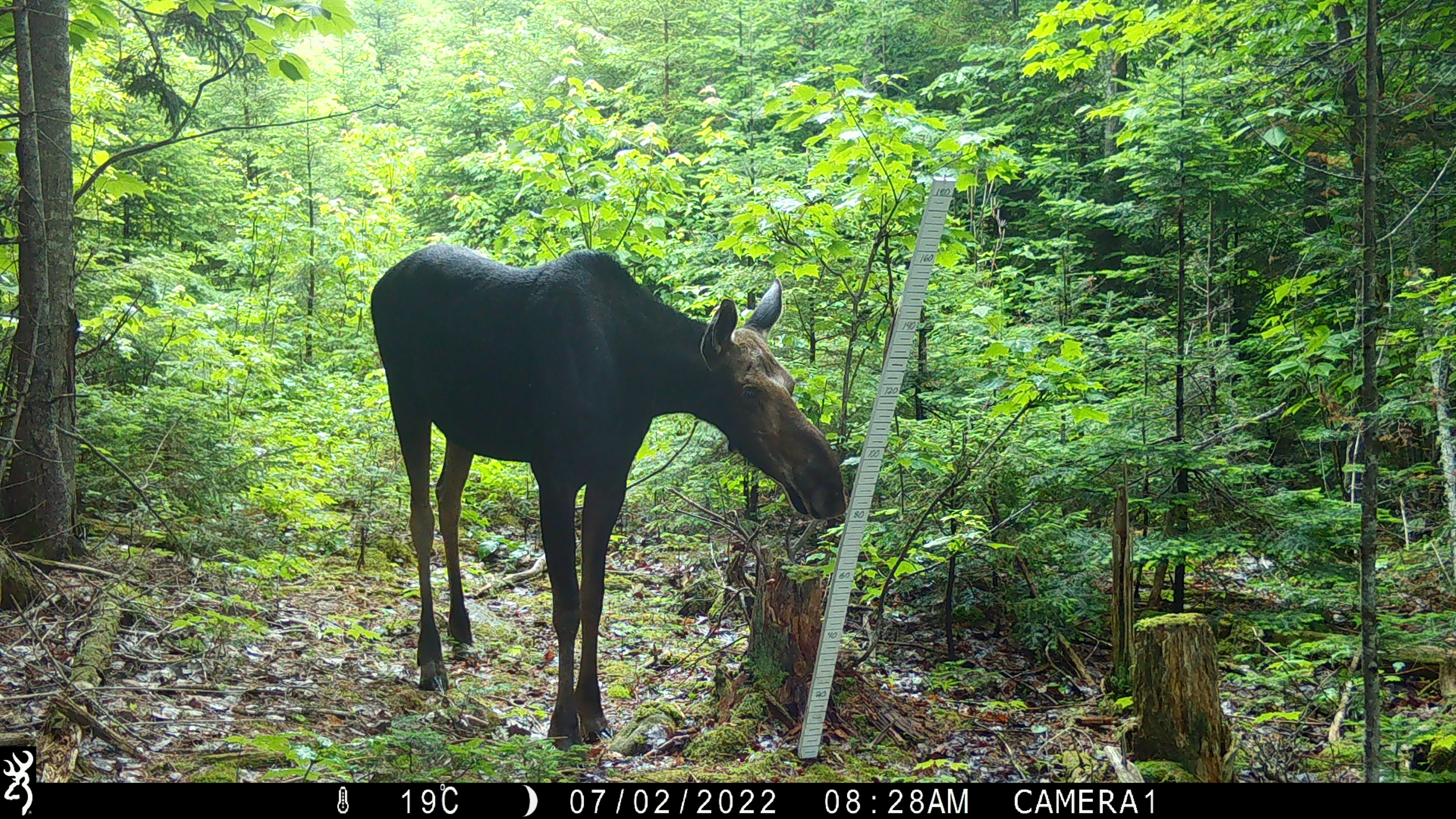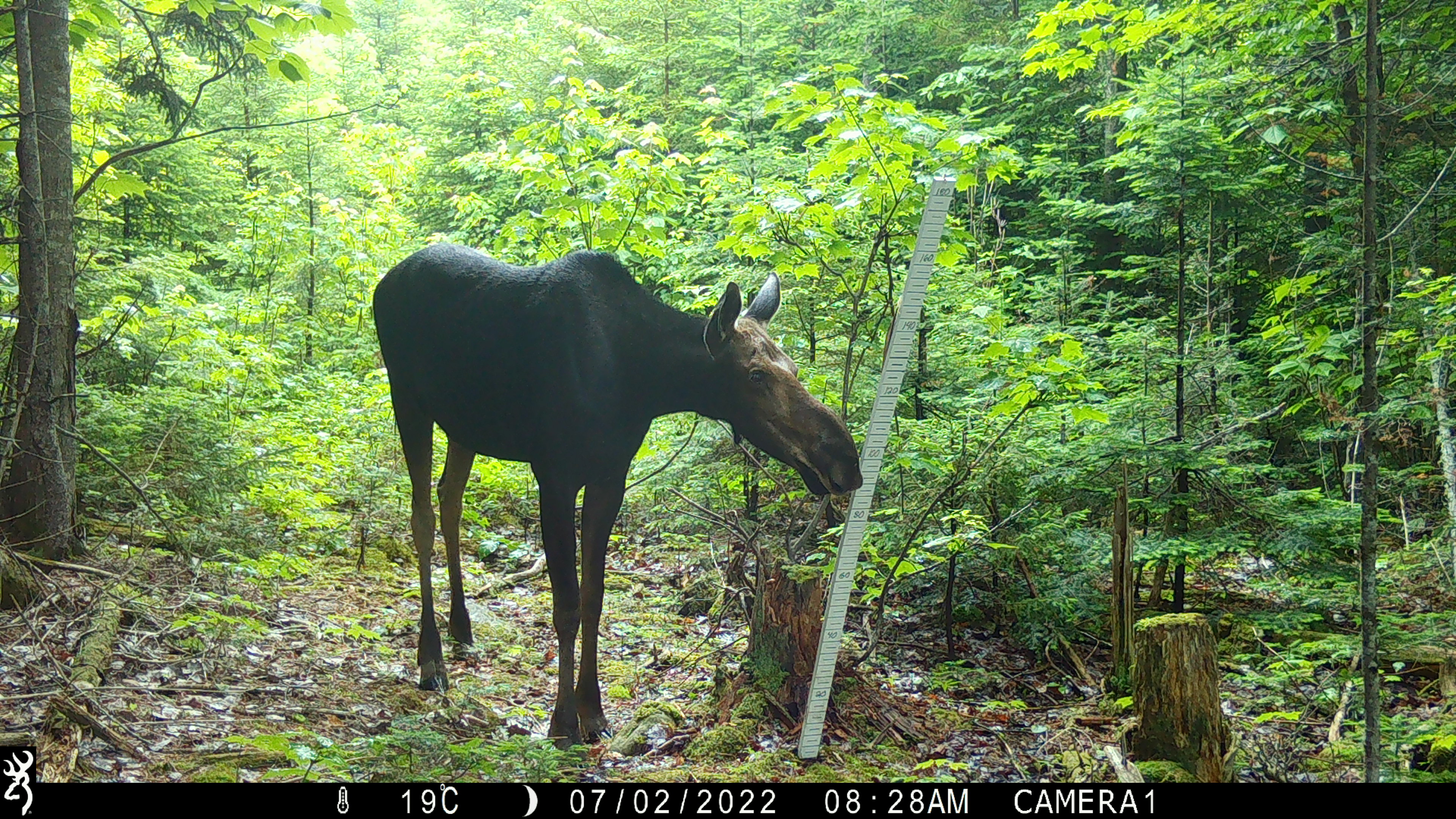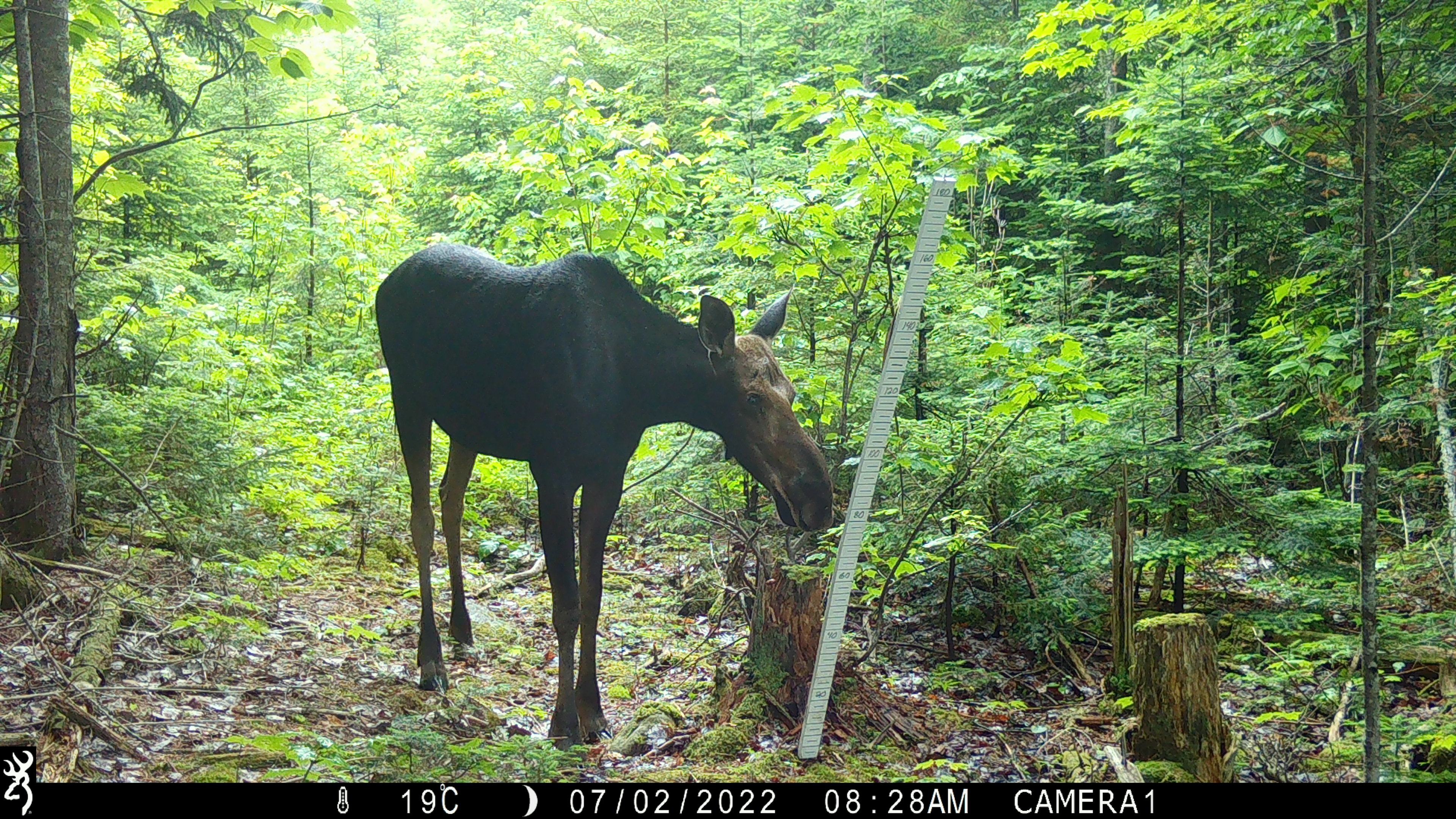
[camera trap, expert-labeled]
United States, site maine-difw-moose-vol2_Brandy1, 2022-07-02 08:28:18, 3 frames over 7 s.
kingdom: Animalia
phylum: Chordata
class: Mammalia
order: Artiodactyla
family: Cervidae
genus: Alces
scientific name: Alces alces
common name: moose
Moose (Alces alces).